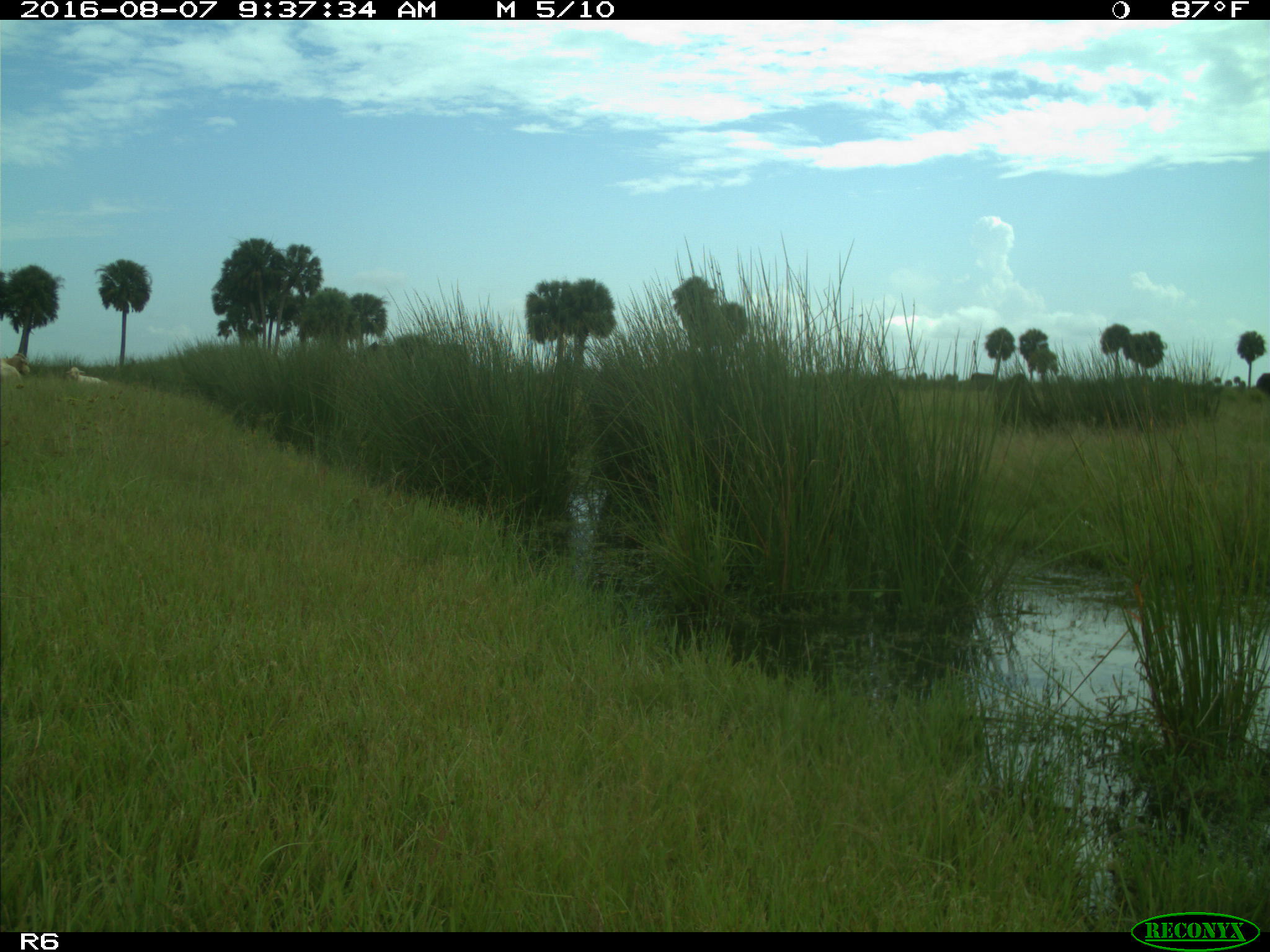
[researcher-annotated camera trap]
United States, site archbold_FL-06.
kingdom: Animalia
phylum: Chordata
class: Mammalia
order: Artiodactyla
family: Bovidae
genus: Bos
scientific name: Bos taurus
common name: domestic cow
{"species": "Bos taurus (domestic cow)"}